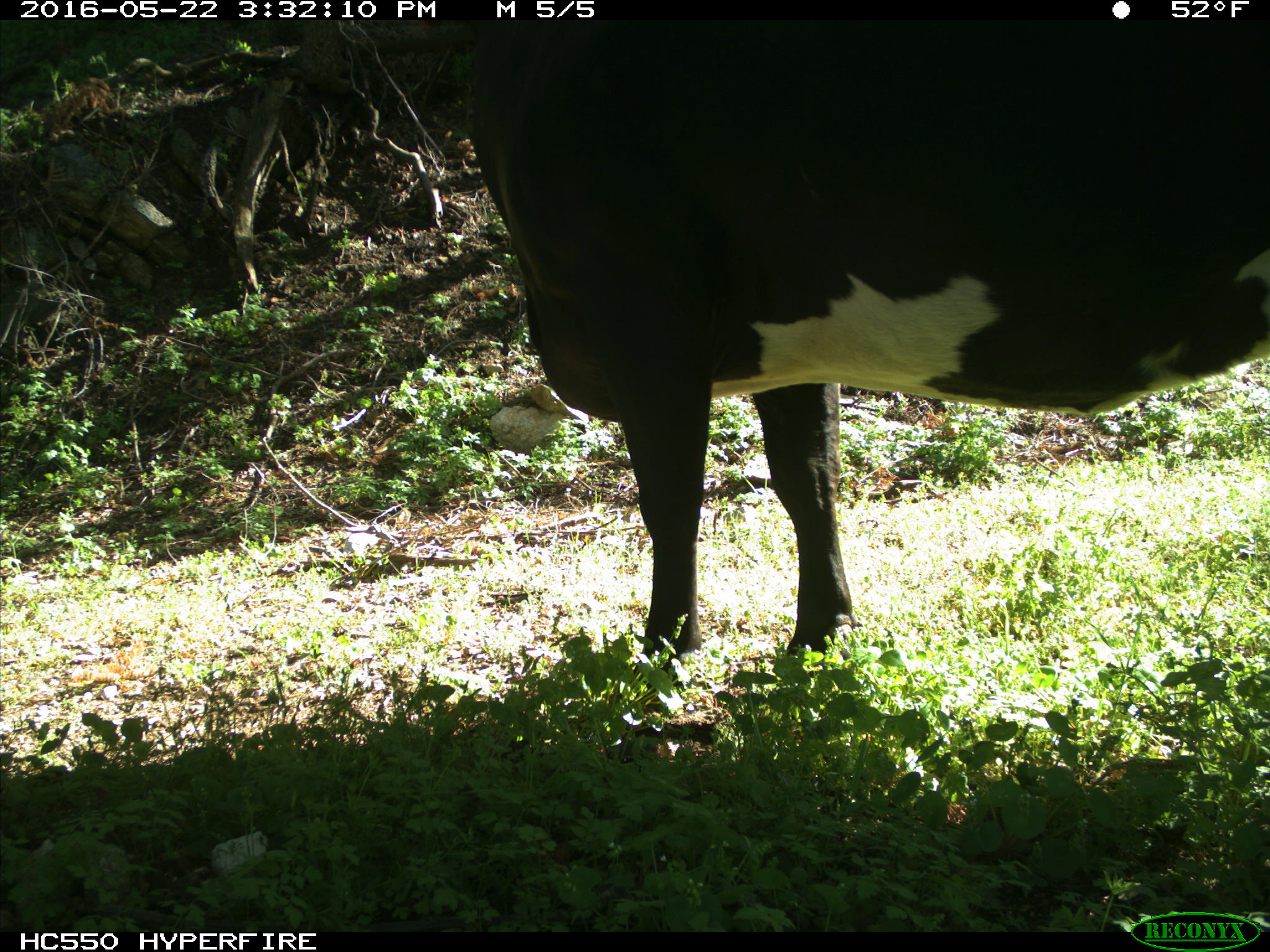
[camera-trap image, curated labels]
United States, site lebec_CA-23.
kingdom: Animalia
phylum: Chordata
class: Mammalia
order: Artiodactyla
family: Bovidae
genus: Bos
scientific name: Bos taurus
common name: domestic cow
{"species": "Bos taurus (domestic cow)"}